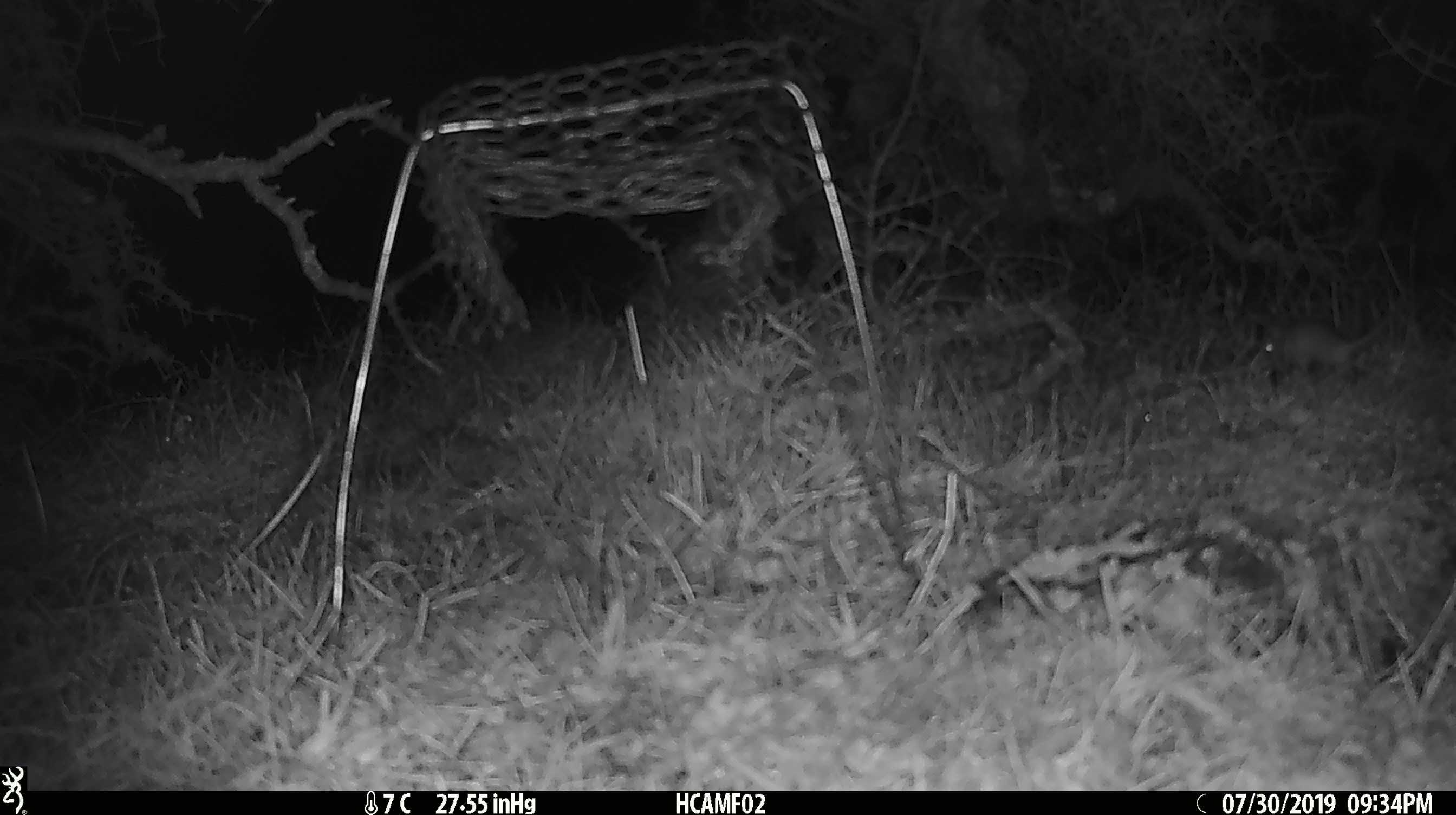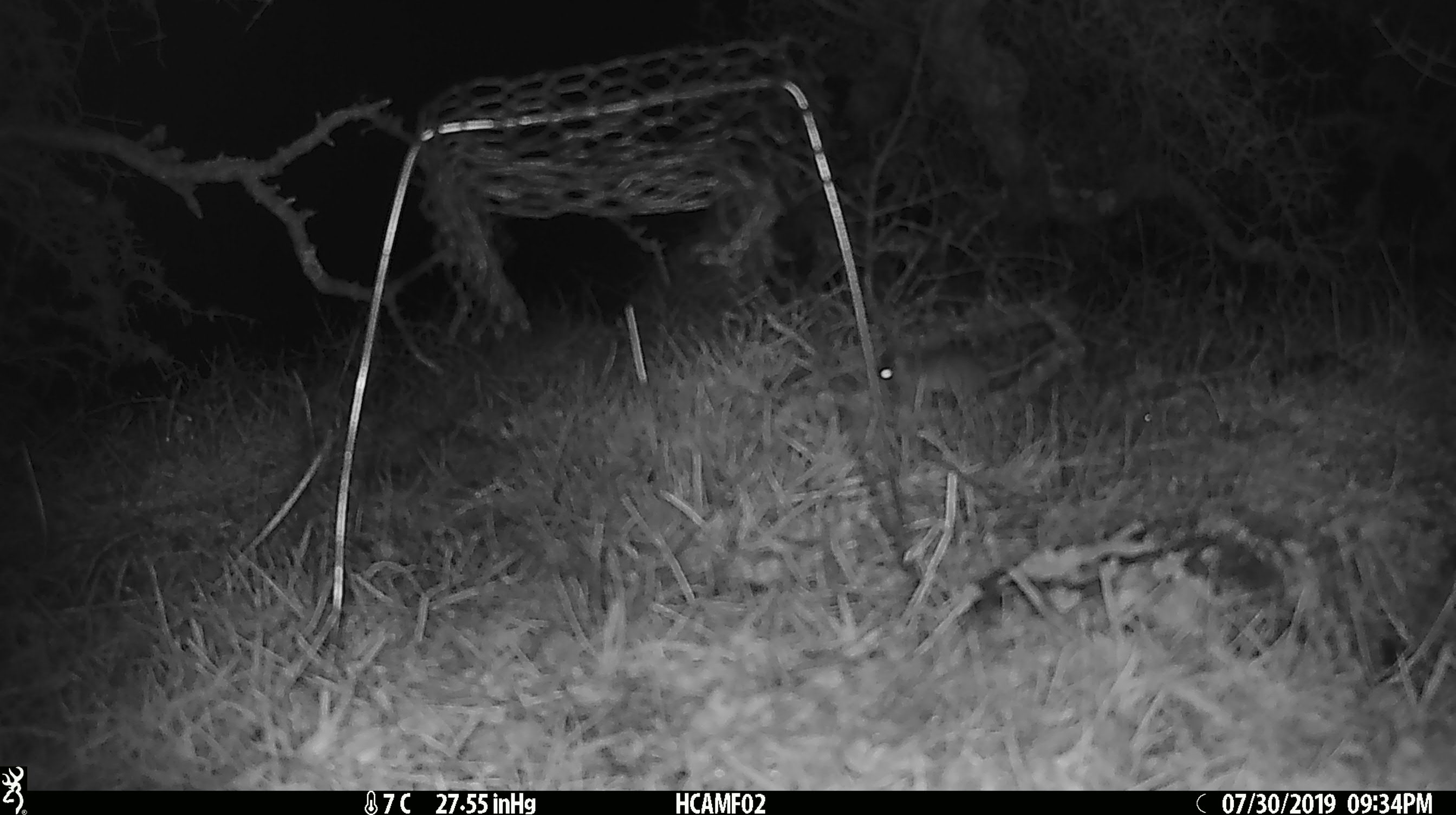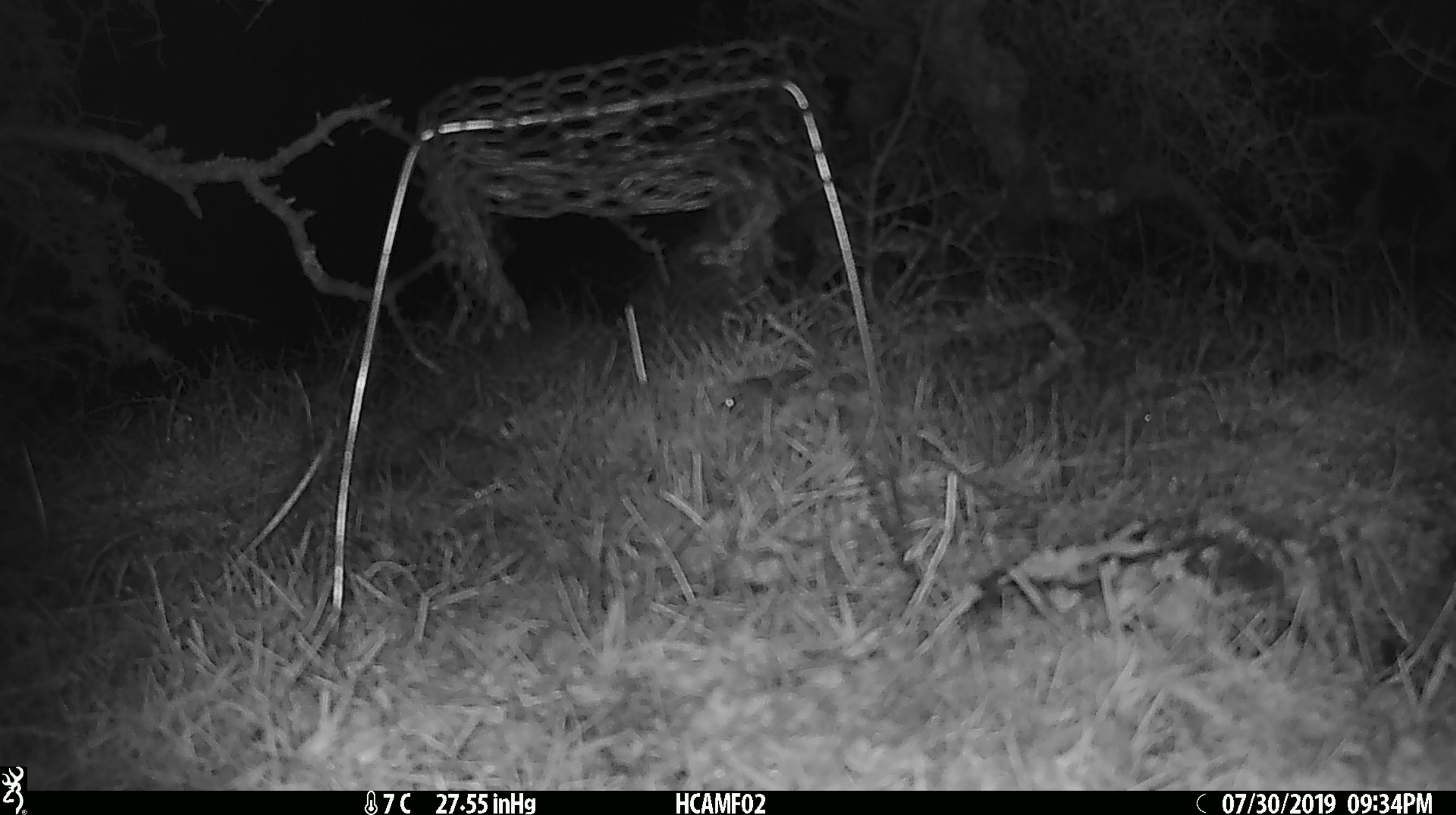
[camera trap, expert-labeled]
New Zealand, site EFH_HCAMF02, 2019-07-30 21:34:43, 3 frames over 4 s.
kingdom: Animalia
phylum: Chordata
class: Mammalia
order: Rodentia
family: Muridae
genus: Mus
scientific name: Mus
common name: mouse